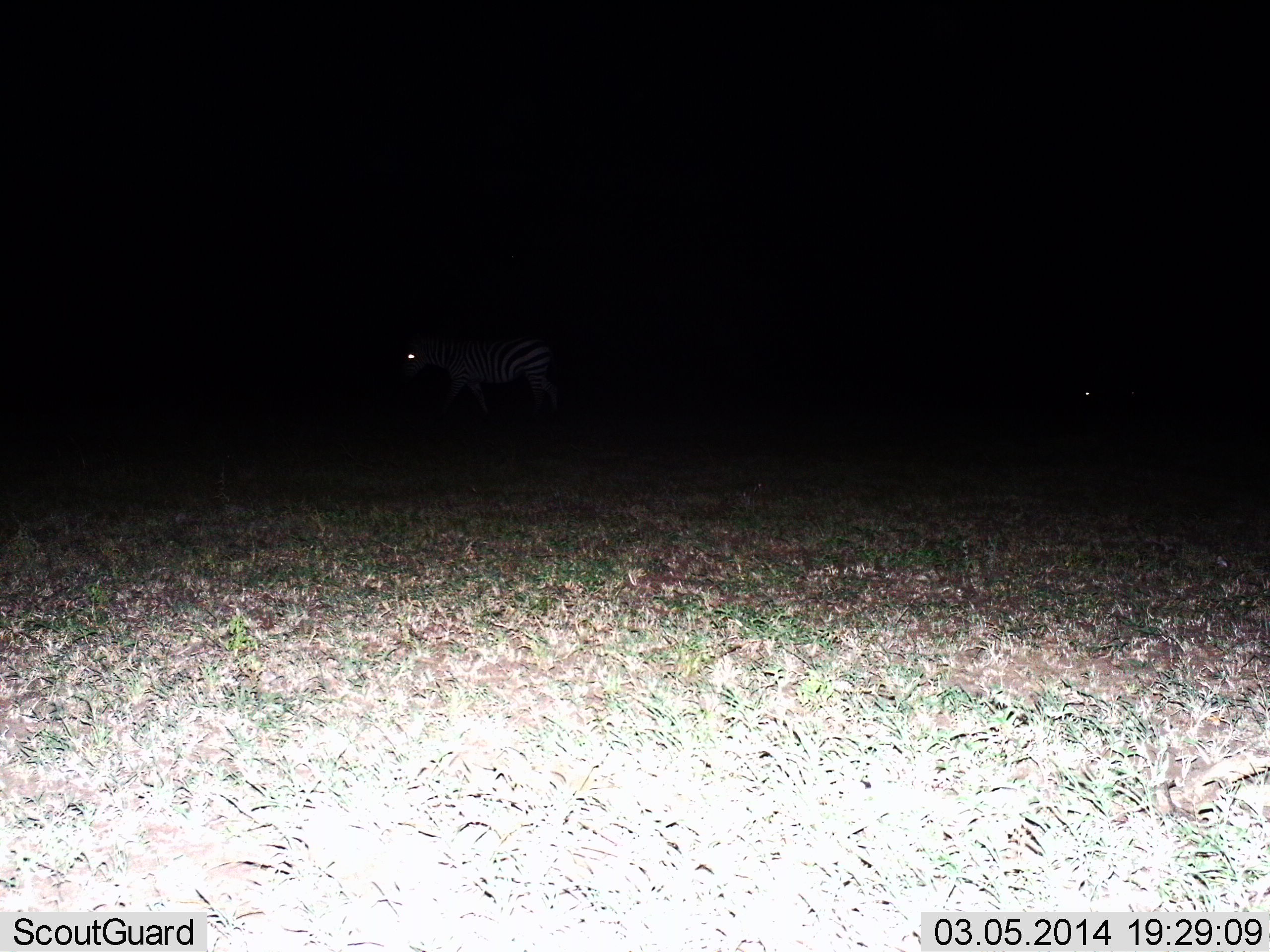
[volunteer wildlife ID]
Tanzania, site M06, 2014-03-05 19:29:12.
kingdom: Animalia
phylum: Chordata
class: Mammalia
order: Perissodactyla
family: Equidae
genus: Equus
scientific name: Equus quagga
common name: plains zebra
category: zebra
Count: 2.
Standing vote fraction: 50%.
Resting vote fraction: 0%.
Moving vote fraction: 50%.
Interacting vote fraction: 0%.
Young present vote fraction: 0%.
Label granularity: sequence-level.